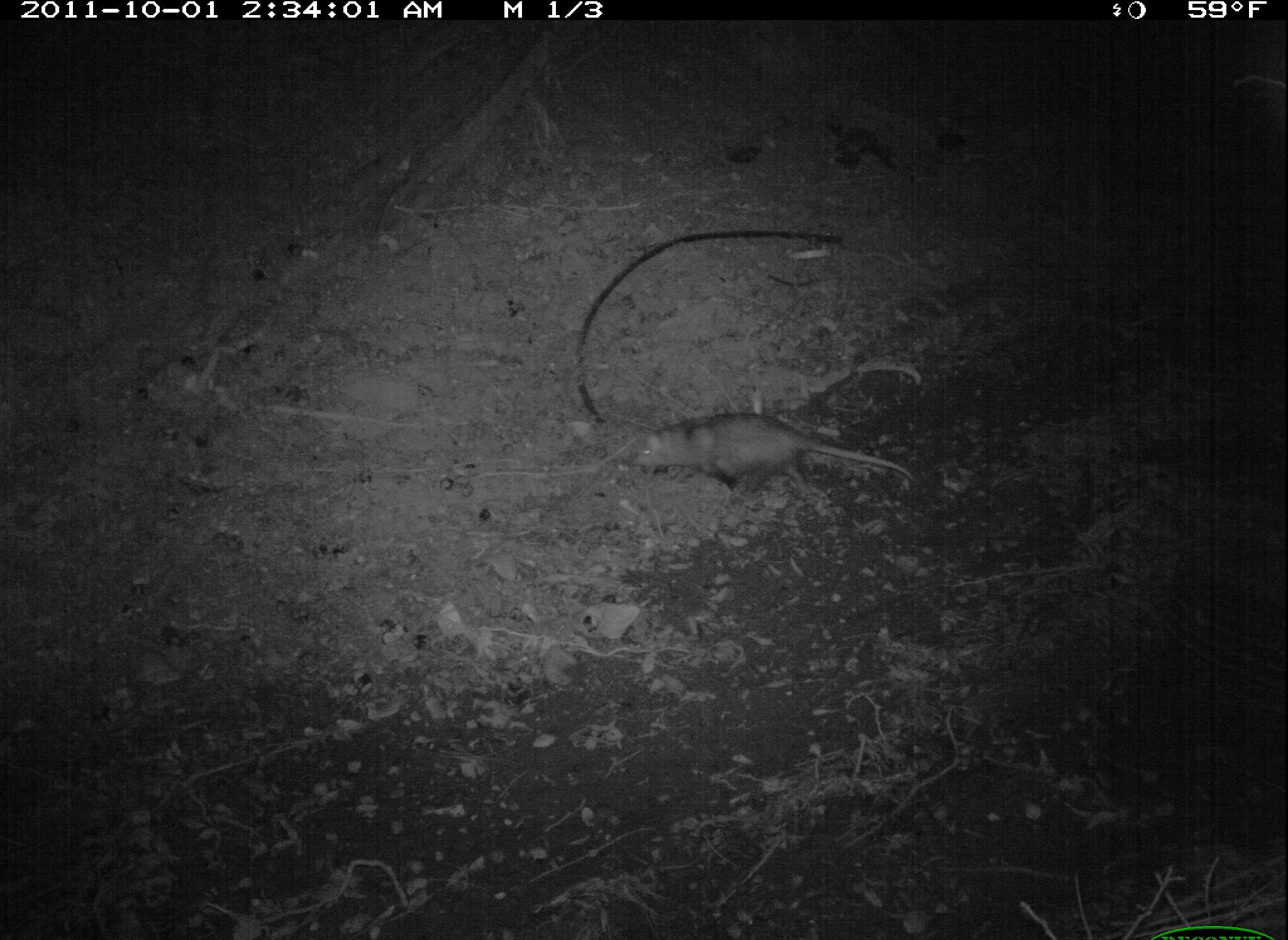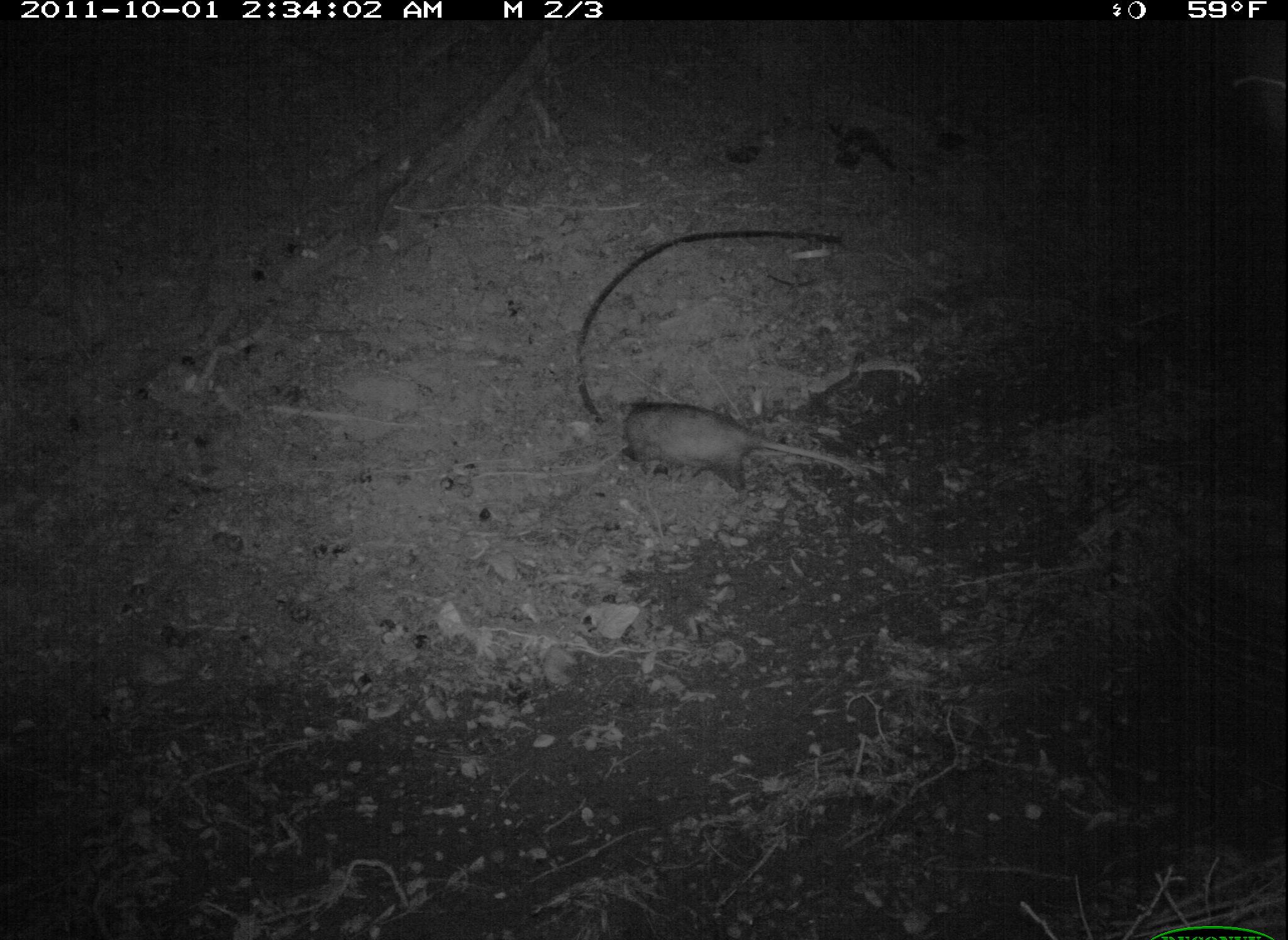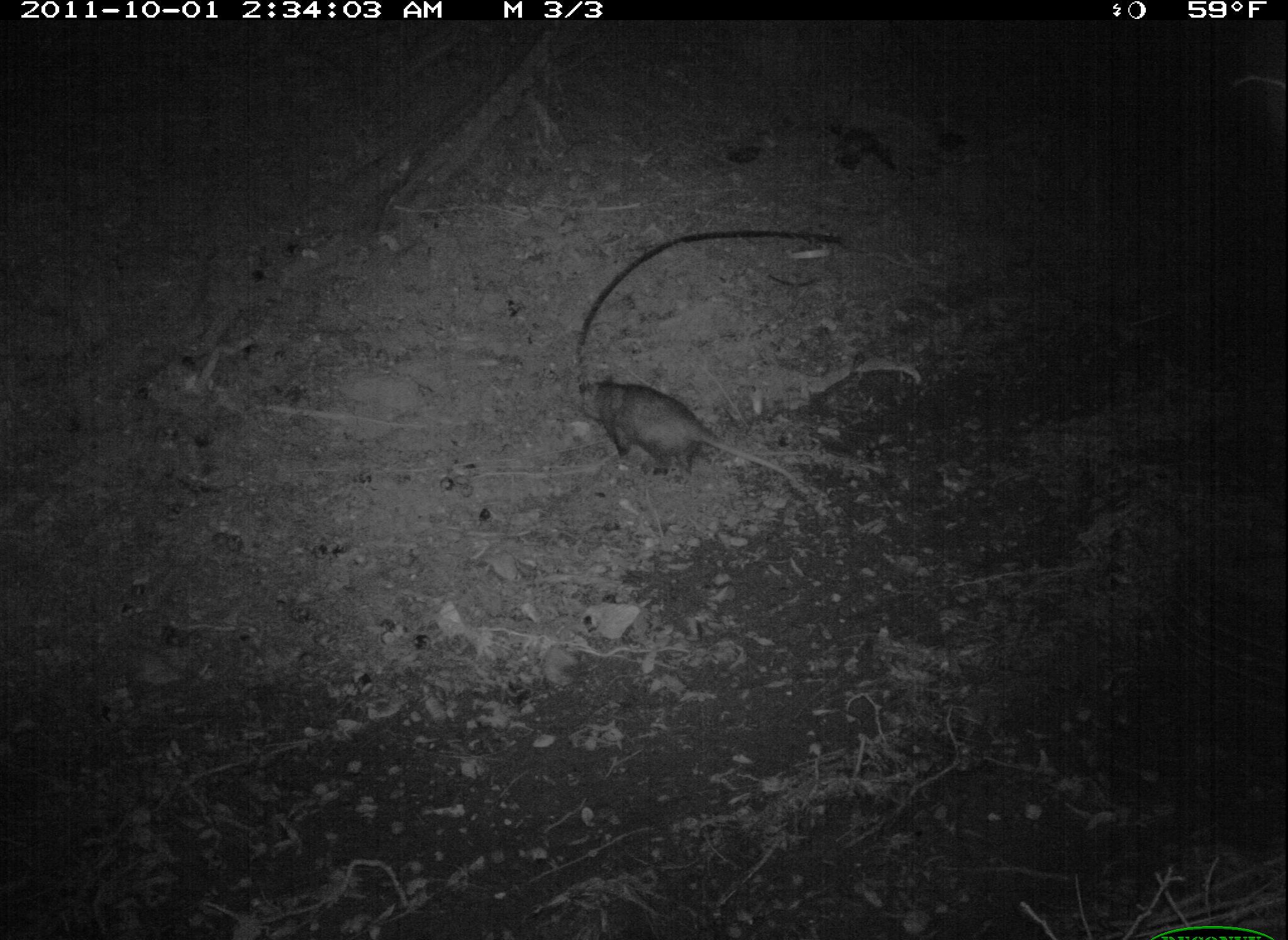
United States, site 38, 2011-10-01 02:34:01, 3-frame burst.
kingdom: Animalia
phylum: Chordata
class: Mammalia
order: Didelphimorphia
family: Didelphidae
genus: Didelphis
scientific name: Didelphis virginiana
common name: virginia opossum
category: opossum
Opossum (virginia opossum) (Didelphis virginiana).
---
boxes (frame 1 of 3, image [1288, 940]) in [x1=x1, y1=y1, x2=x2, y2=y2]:
opossum: [x1=617, y1=403, x2=950, y2=514]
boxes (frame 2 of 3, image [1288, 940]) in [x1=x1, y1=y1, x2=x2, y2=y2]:
opossum: [x1=591, y1=391, x2=881, y2=509]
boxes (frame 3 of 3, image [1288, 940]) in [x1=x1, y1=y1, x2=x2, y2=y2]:
opossum: [x1=551, y1=350, x2=834, y2=525]